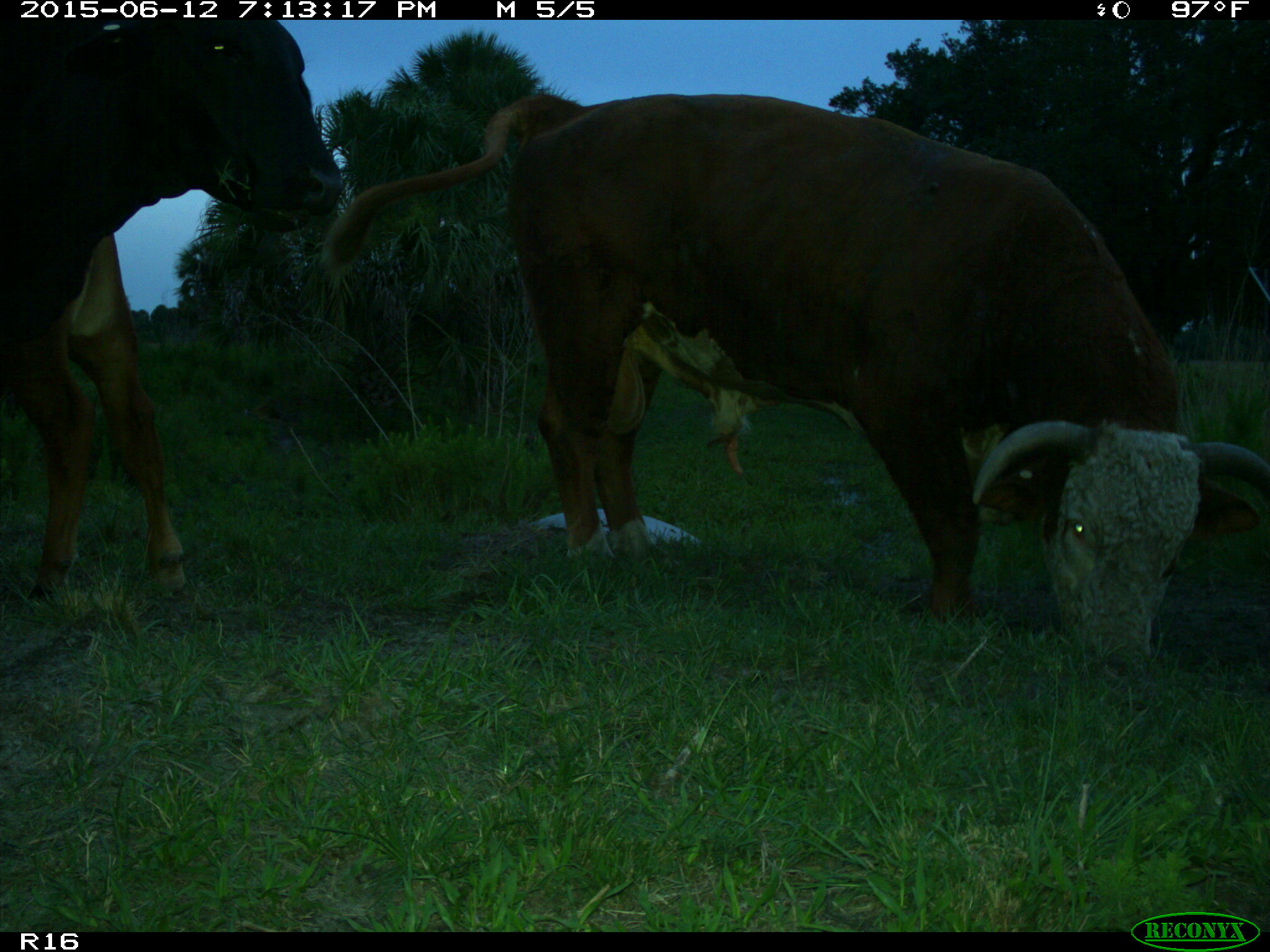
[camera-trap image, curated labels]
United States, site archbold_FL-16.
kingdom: Animalia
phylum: Chordata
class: Mammalia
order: Artiodactyla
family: Bovidae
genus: Bos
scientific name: Bos taurus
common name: domestic cow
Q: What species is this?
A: Bos taurus (domestic cow).